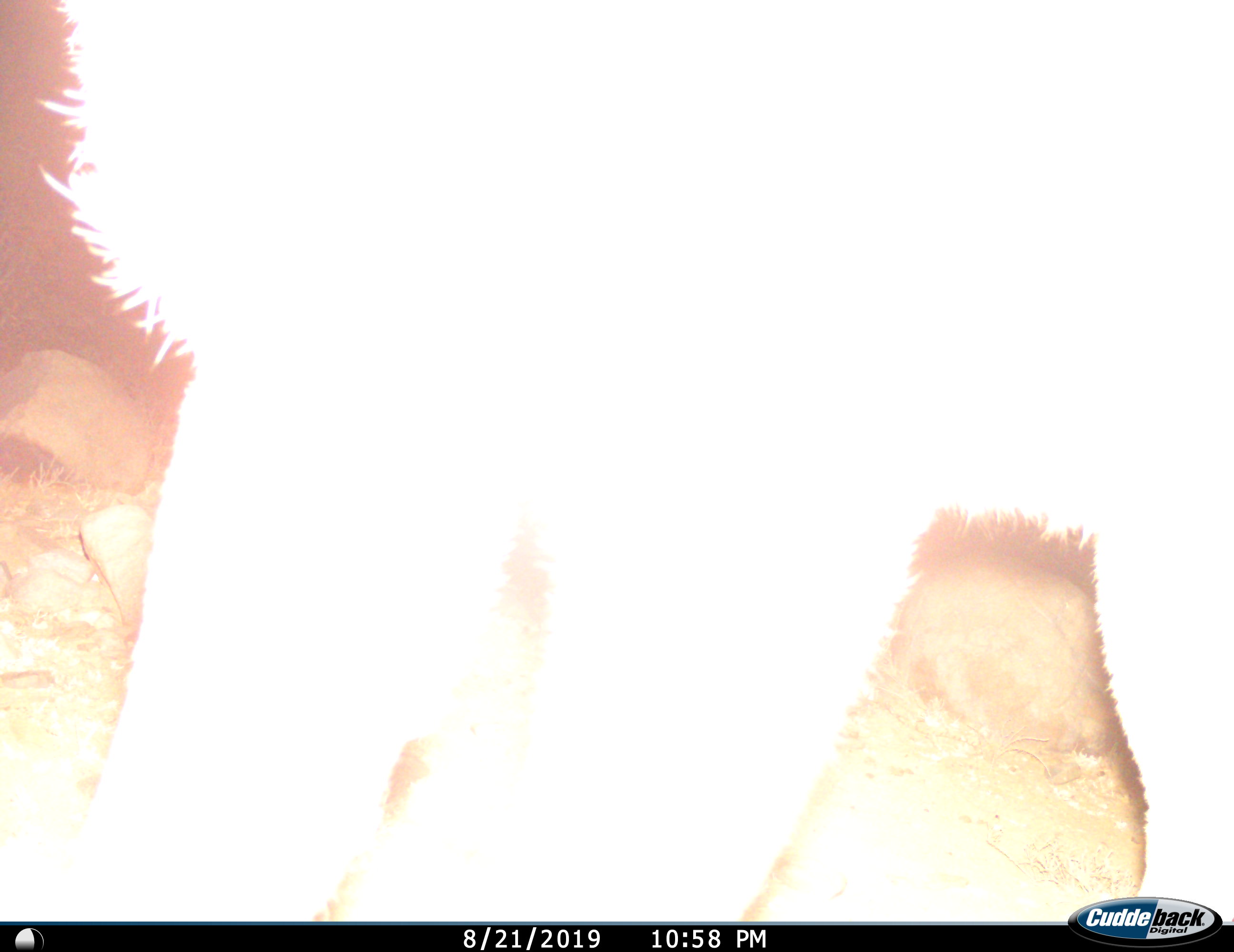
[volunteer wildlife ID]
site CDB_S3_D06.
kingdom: Animalia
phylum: Chordata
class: Mammalia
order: Artiodactyla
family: Bovidae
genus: Tragelaphus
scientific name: Tragelaphus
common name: kudu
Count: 1.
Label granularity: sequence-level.